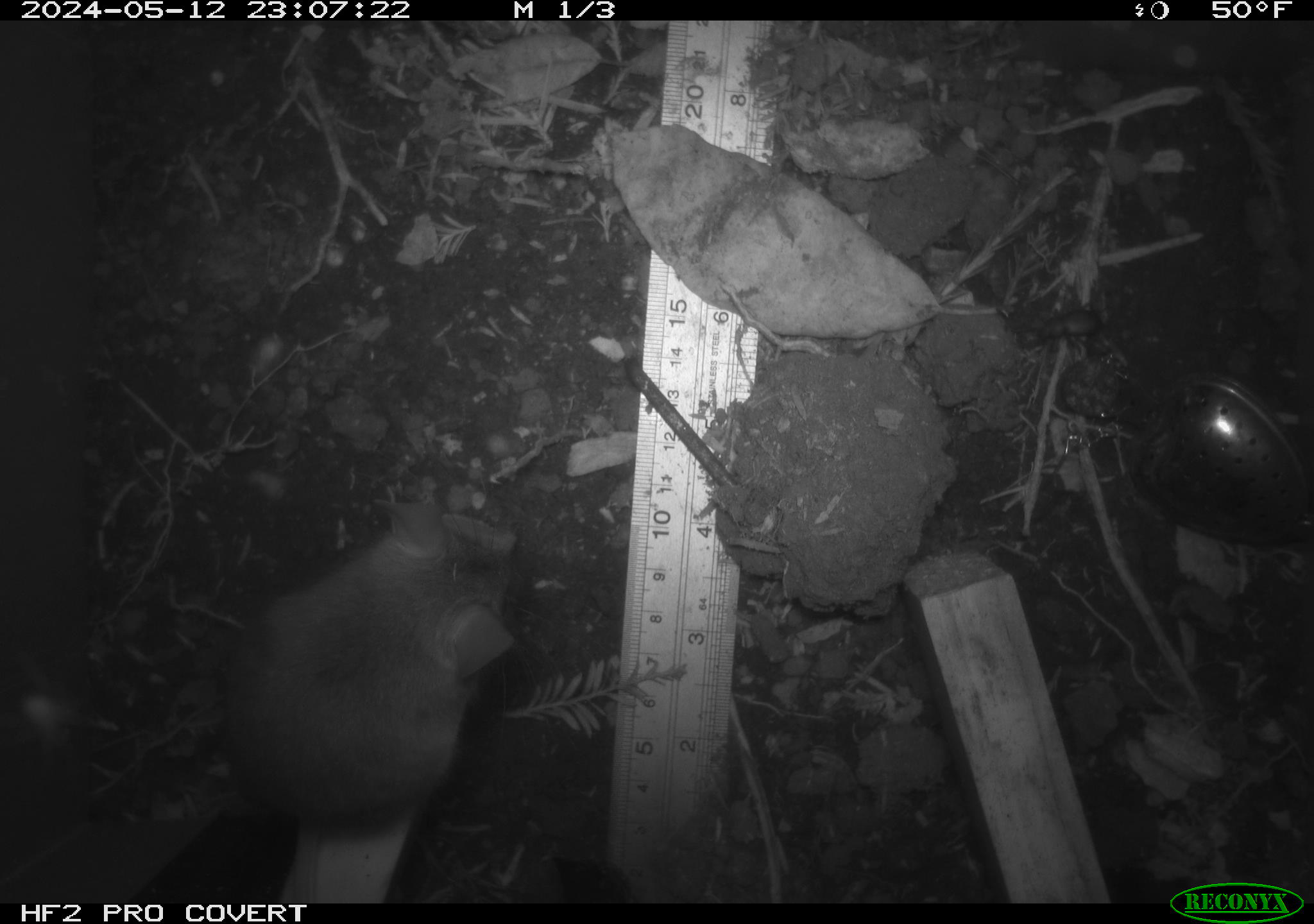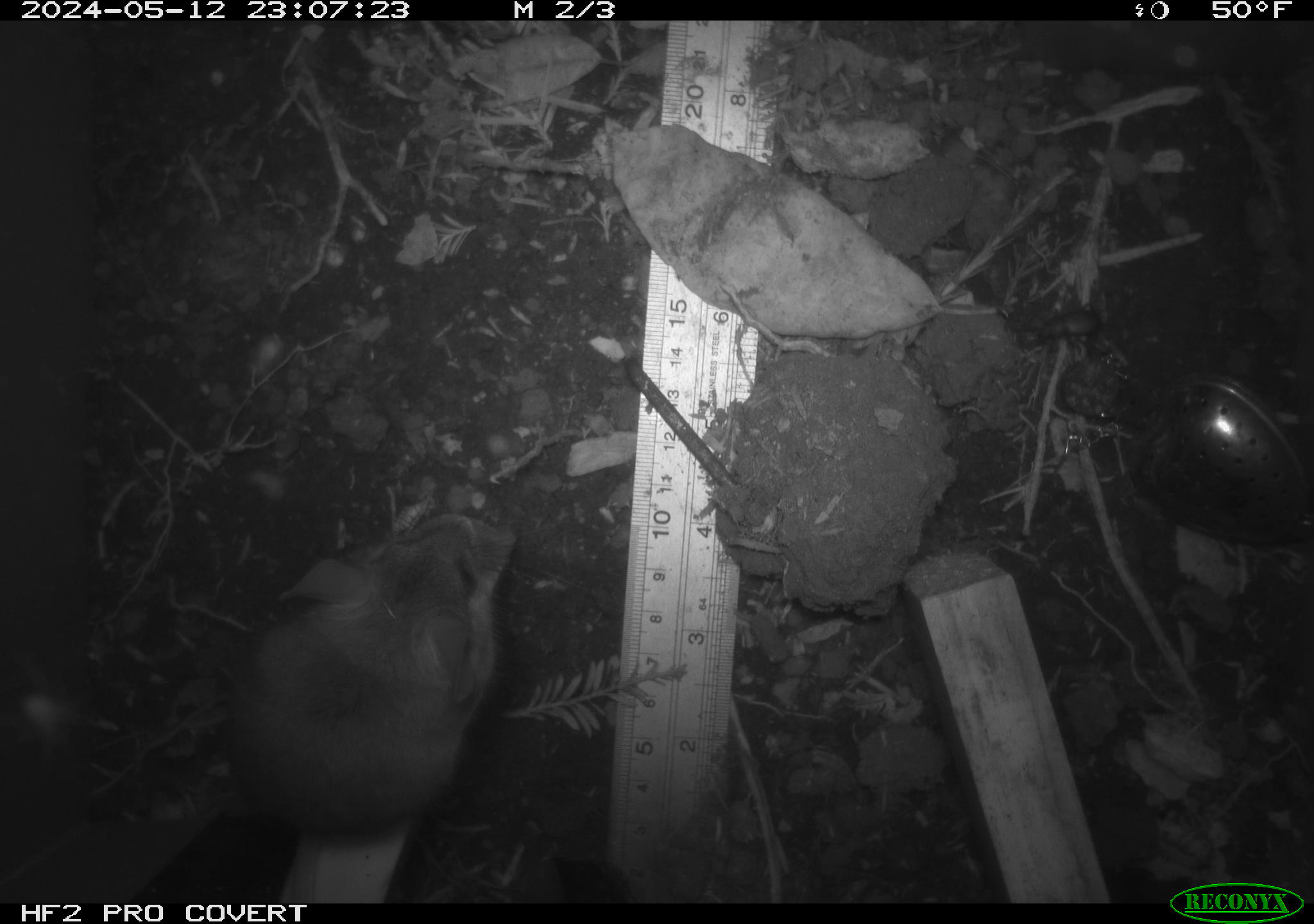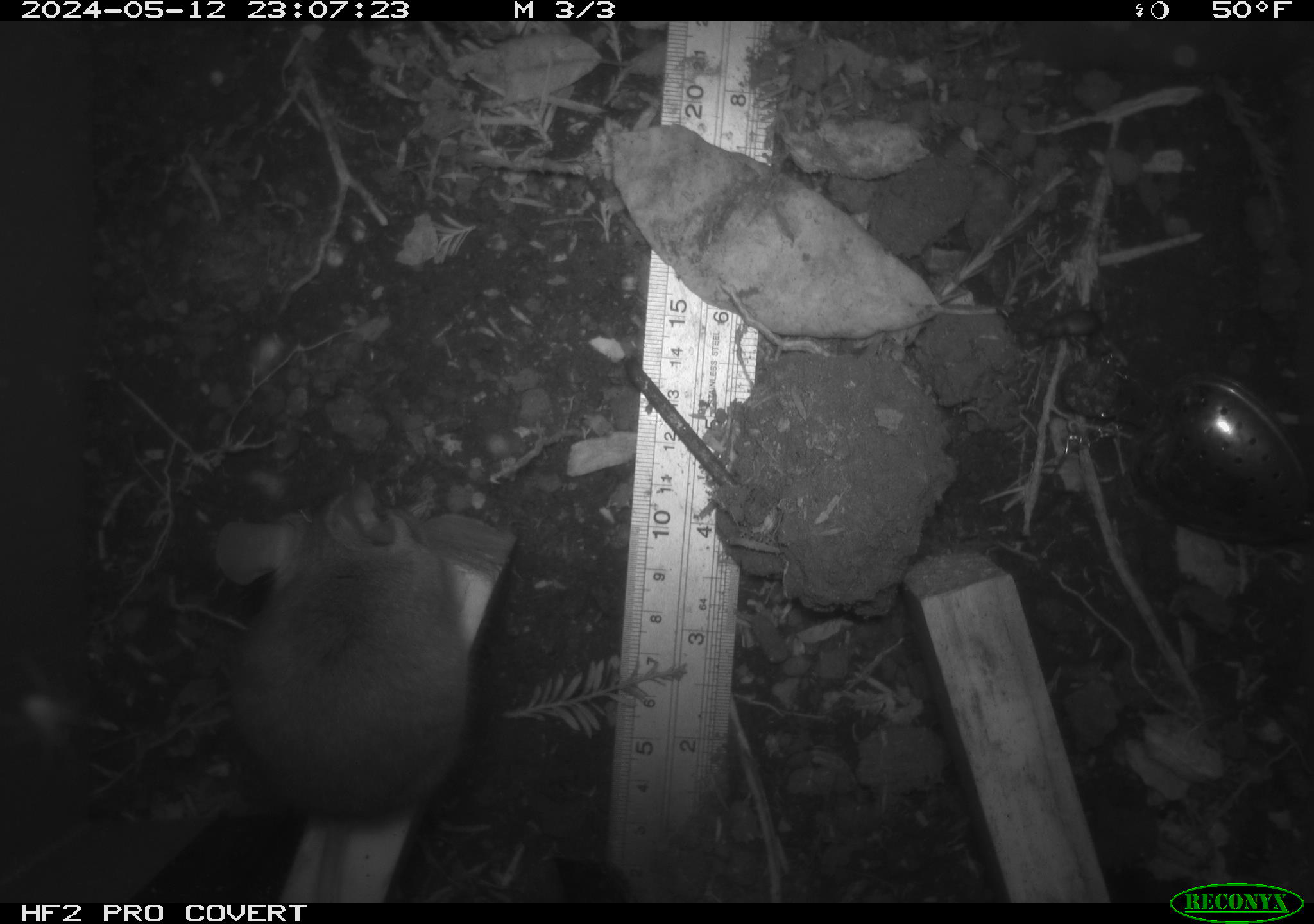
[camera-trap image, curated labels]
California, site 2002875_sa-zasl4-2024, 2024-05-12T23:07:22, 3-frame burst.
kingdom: Animalia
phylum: Chordata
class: Mammalia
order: Rodentia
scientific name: Rodentia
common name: rodent